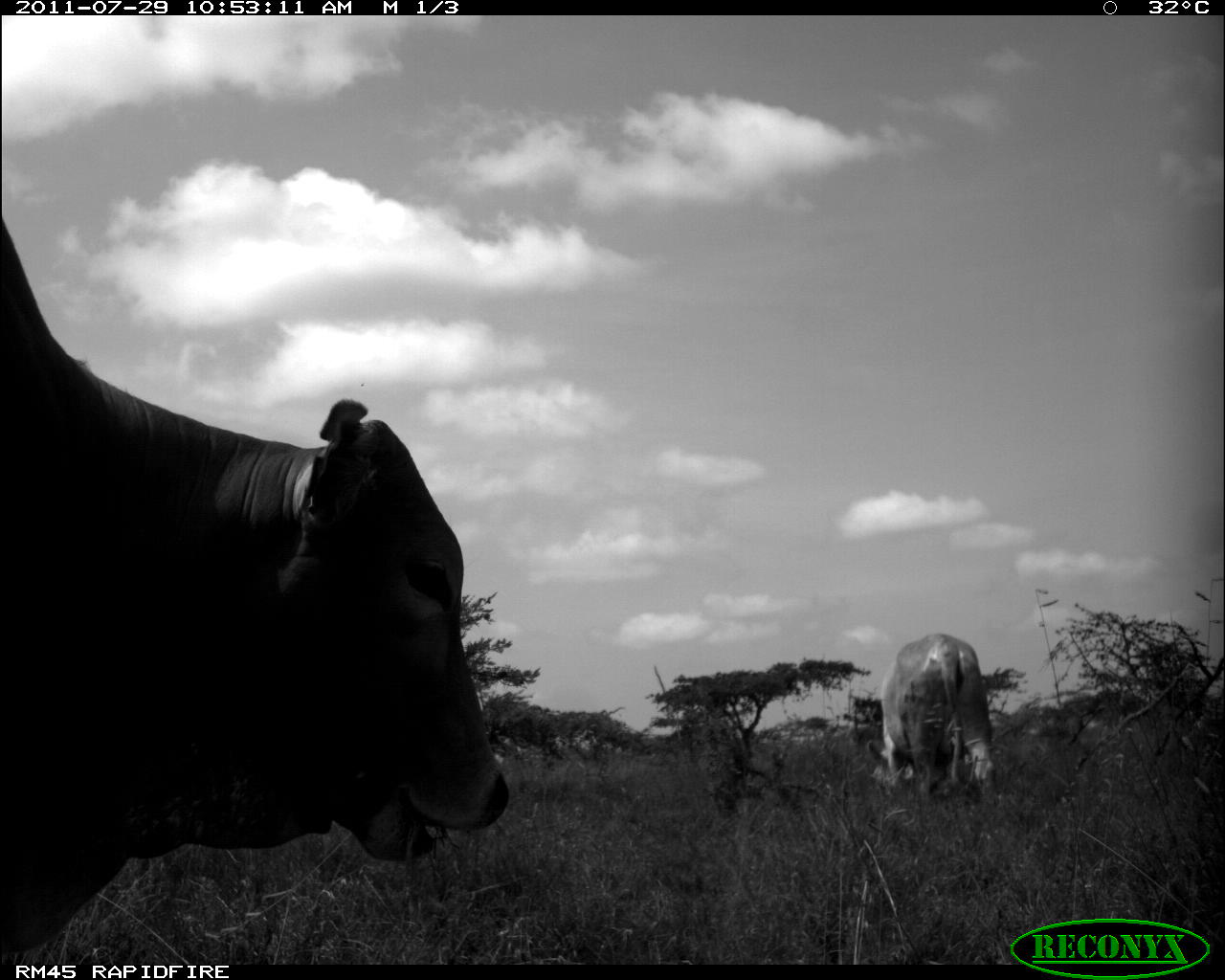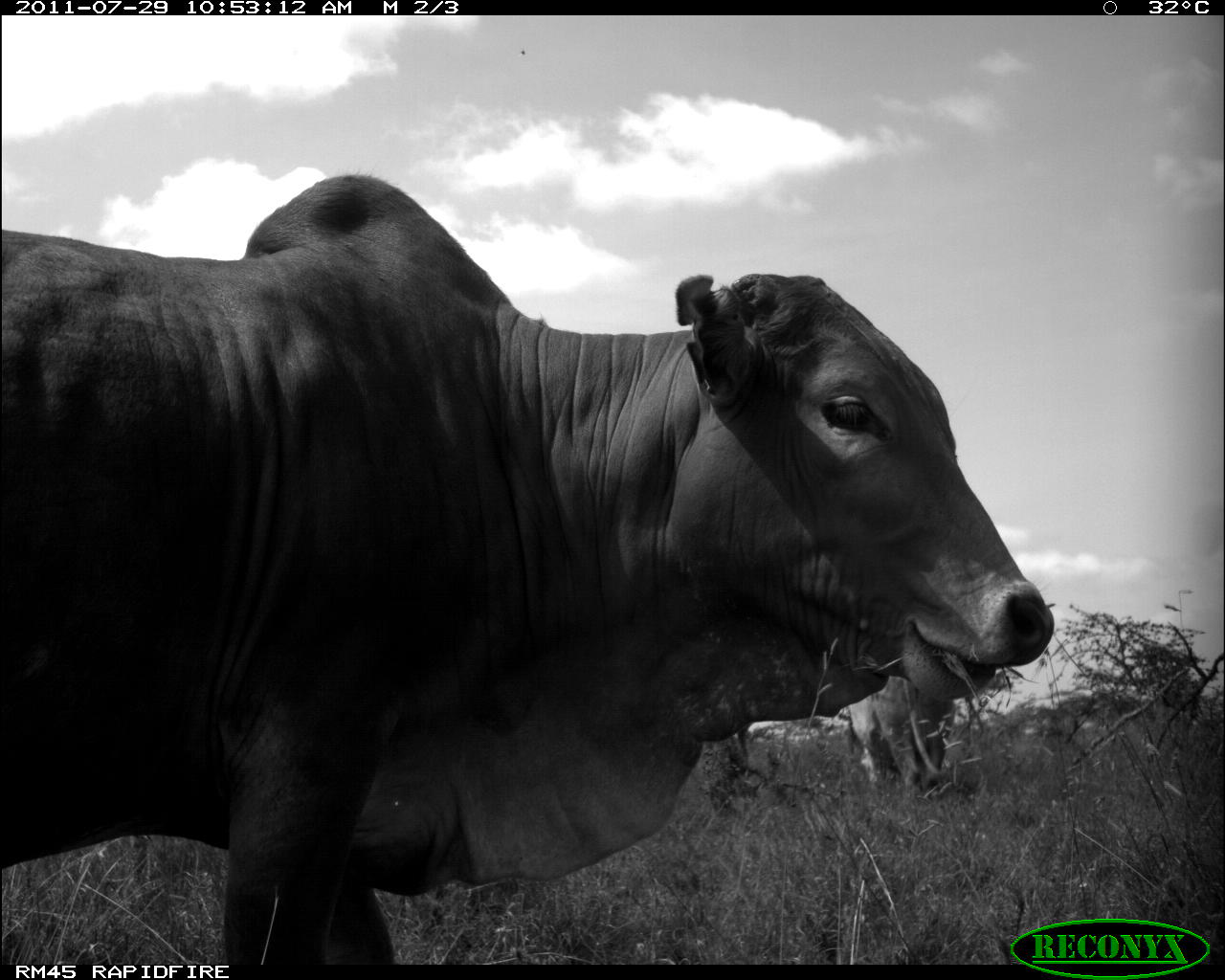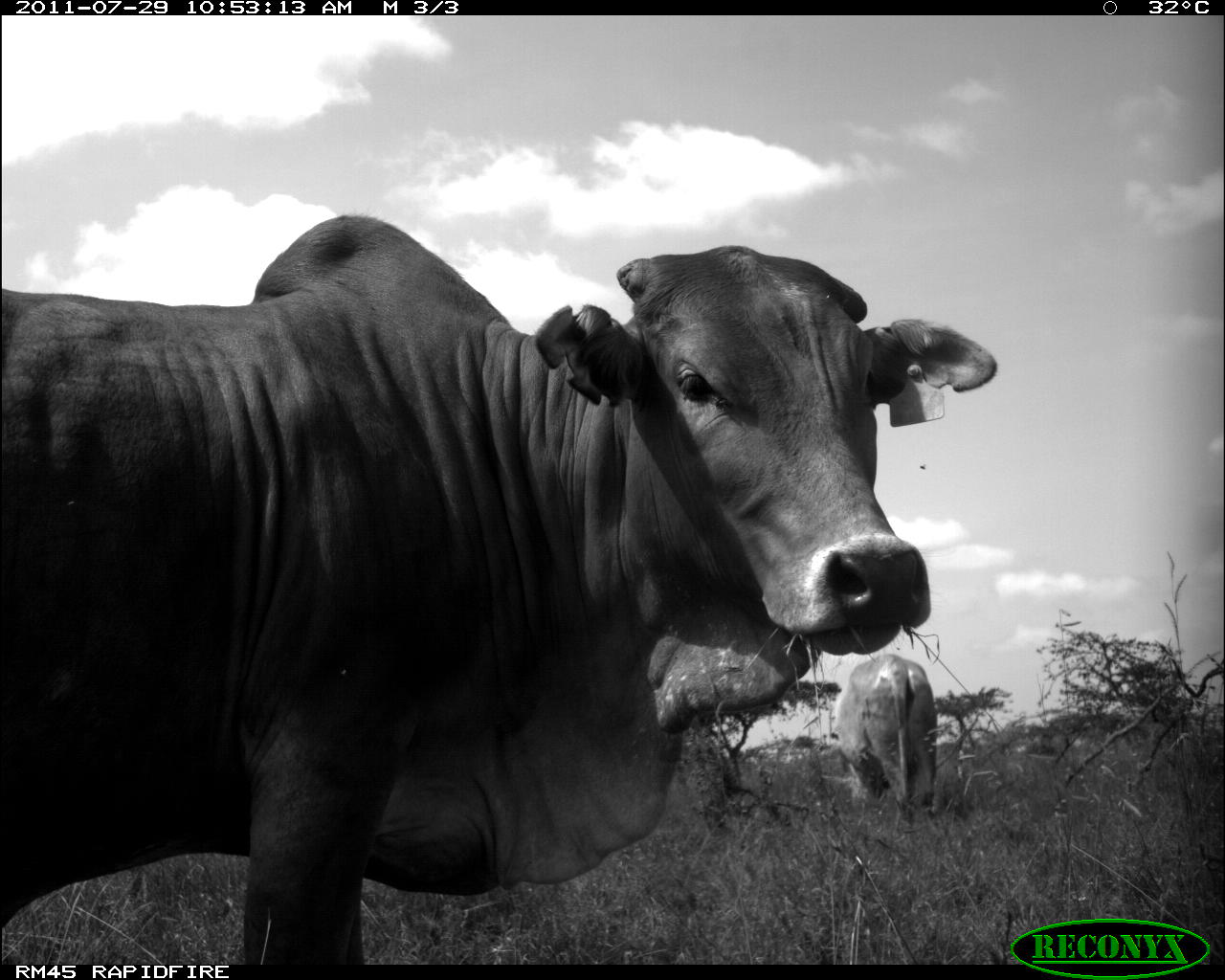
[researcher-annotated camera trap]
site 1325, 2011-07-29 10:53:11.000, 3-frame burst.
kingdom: Animalia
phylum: Chordata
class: Mammalia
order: Artiodactyla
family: Bovidae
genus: Bos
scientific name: Bos taurus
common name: domestic cattle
Bos taurus (domestic cattle), count 2.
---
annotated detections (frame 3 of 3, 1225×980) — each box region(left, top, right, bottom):
bos taurus: region(0, 207, 994, 963); region(838, 652, 938, 835)